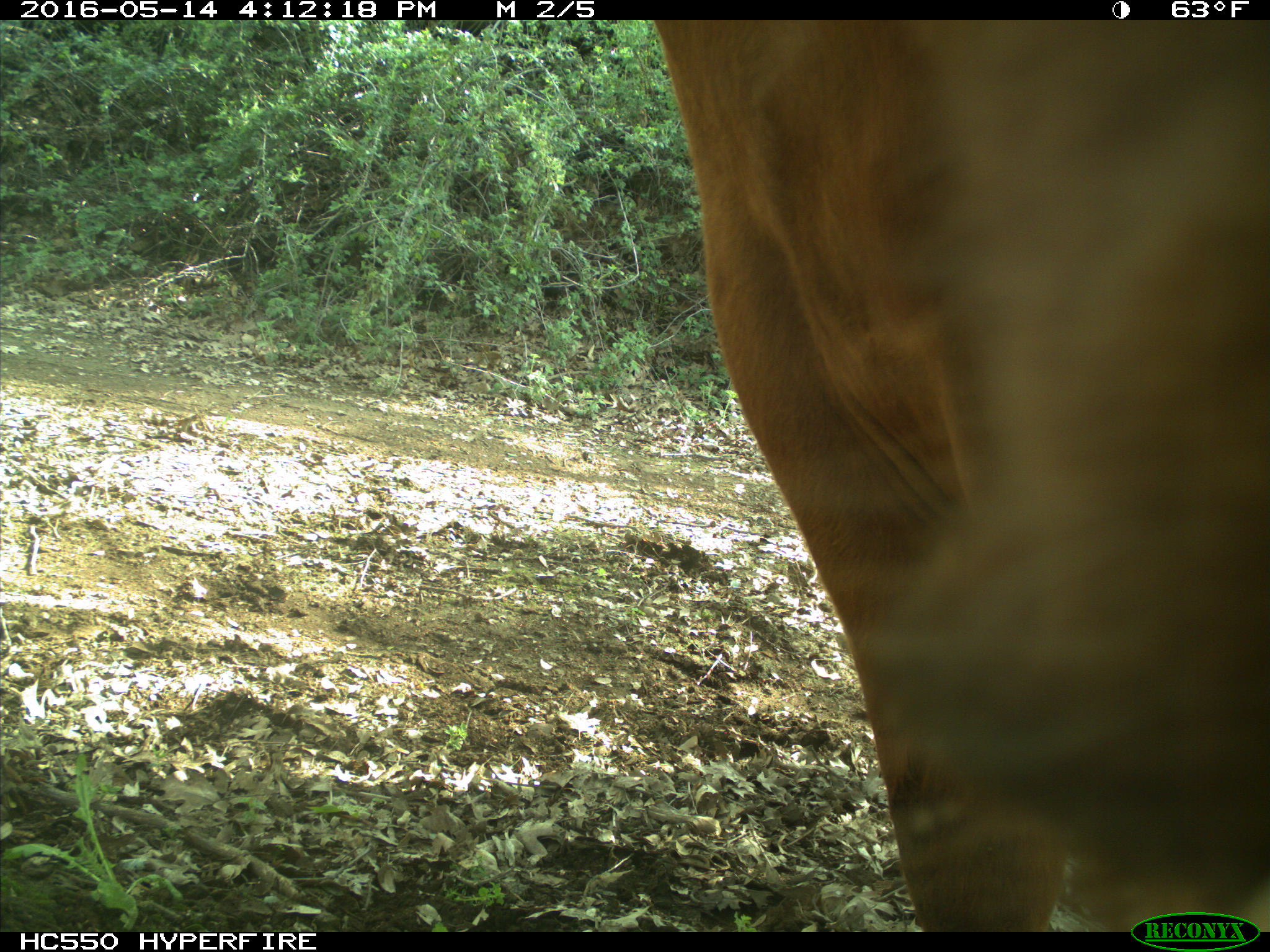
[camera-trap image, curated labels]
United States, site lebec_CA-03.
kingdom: Animalia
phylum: Chordata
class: Mammalia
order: Artiodactyla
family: Bovidae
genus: Bos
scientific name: Bos taurus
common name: domestic cow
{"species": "Bos taurus (domestic cow)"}